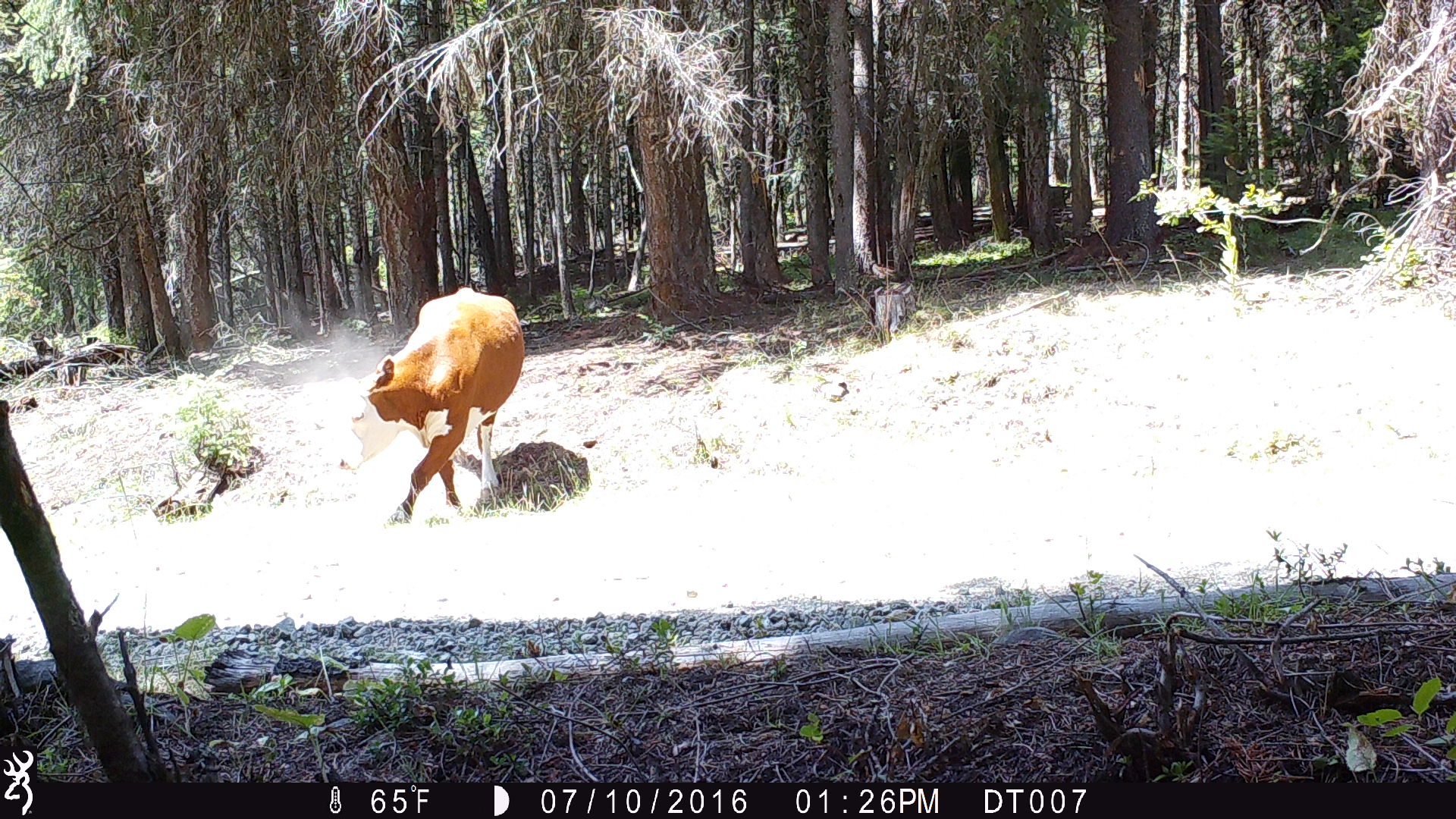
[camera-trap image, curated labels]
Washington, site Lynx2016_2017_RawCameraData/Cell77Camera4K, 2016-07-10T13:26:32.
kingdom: Animalia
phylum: Chordata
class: Mammalia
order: Artiodactyla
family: Bovidae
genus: Bos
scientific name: Bos taurus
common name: domestic cattle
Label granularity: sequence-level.